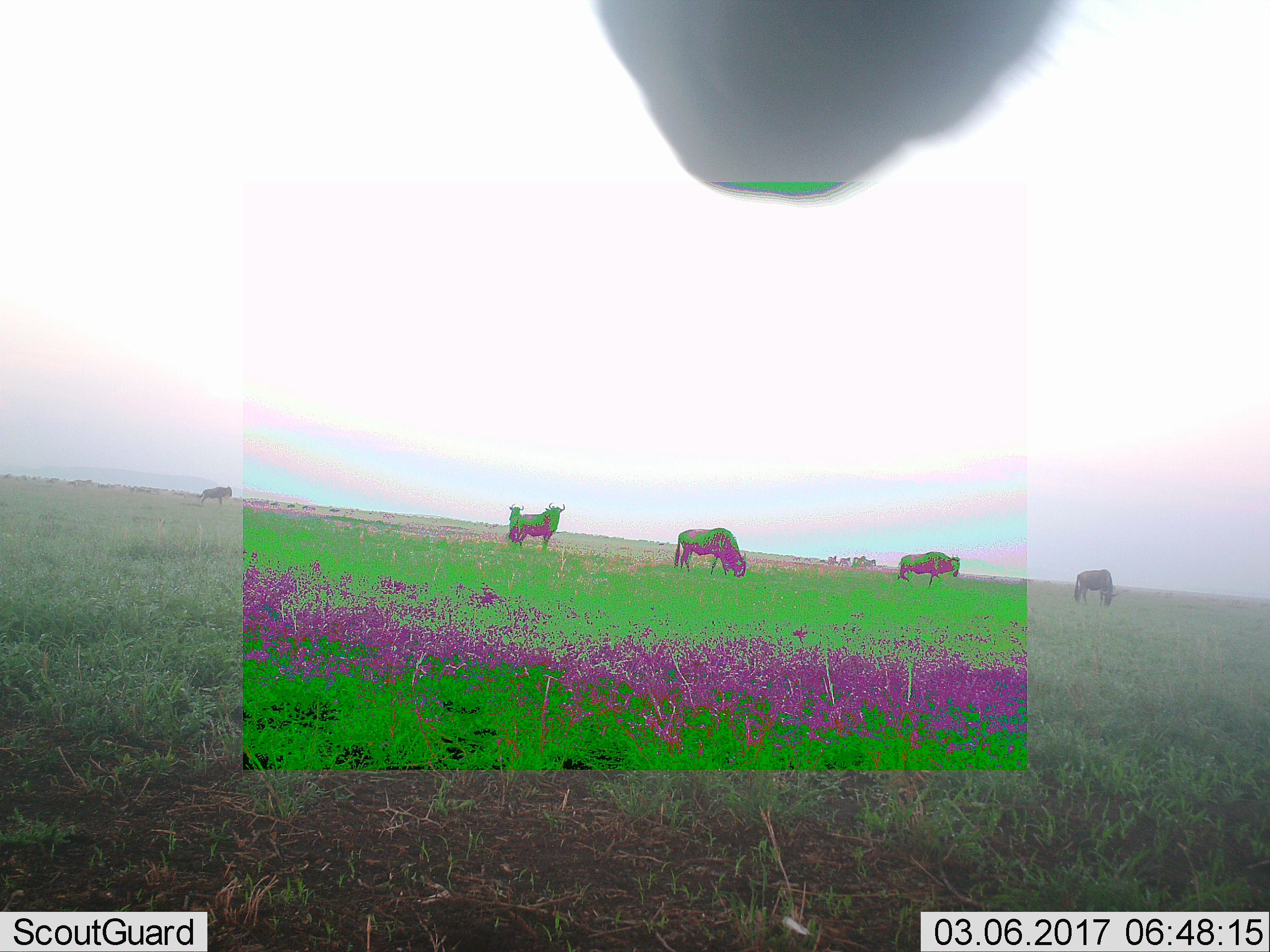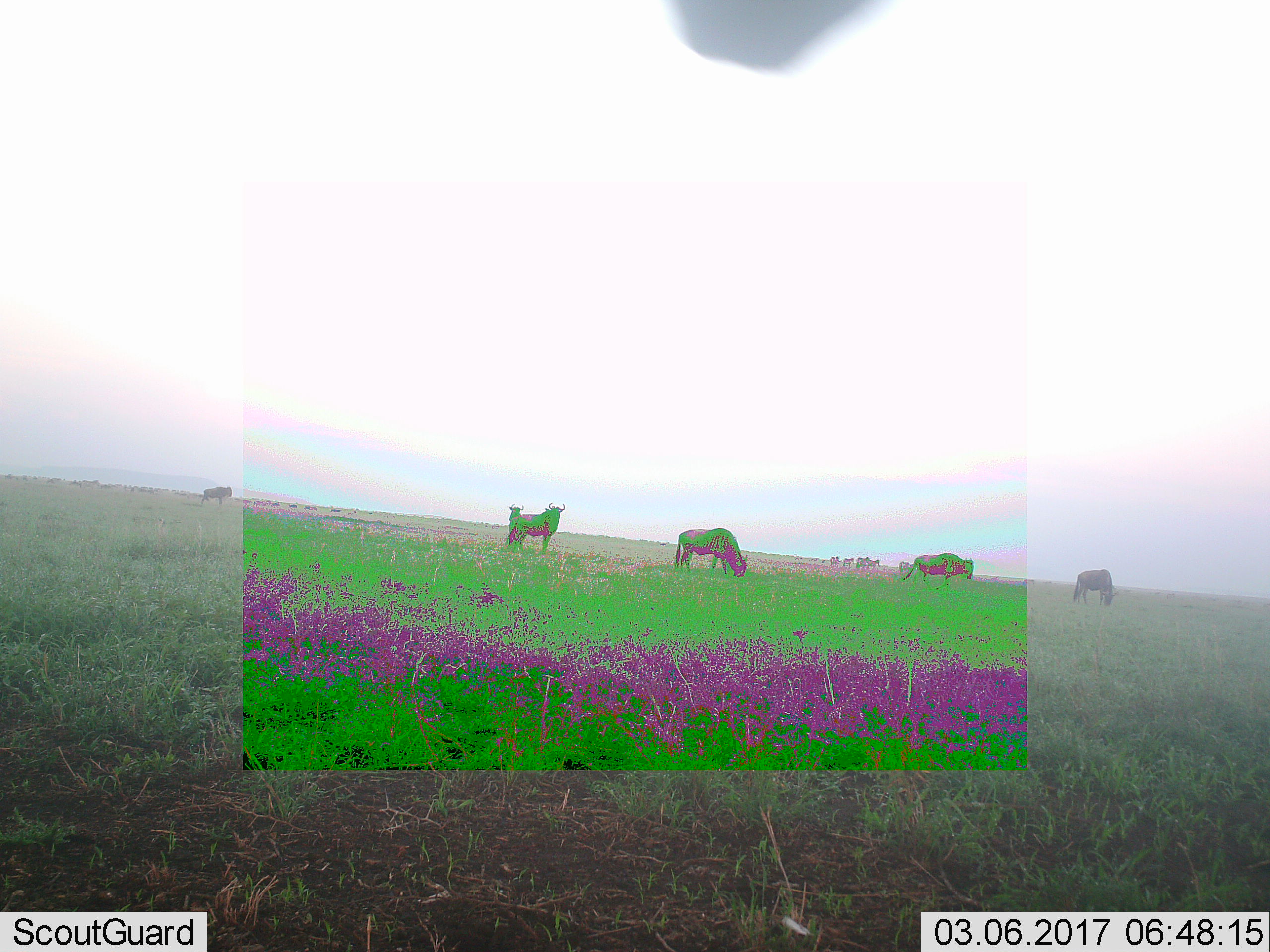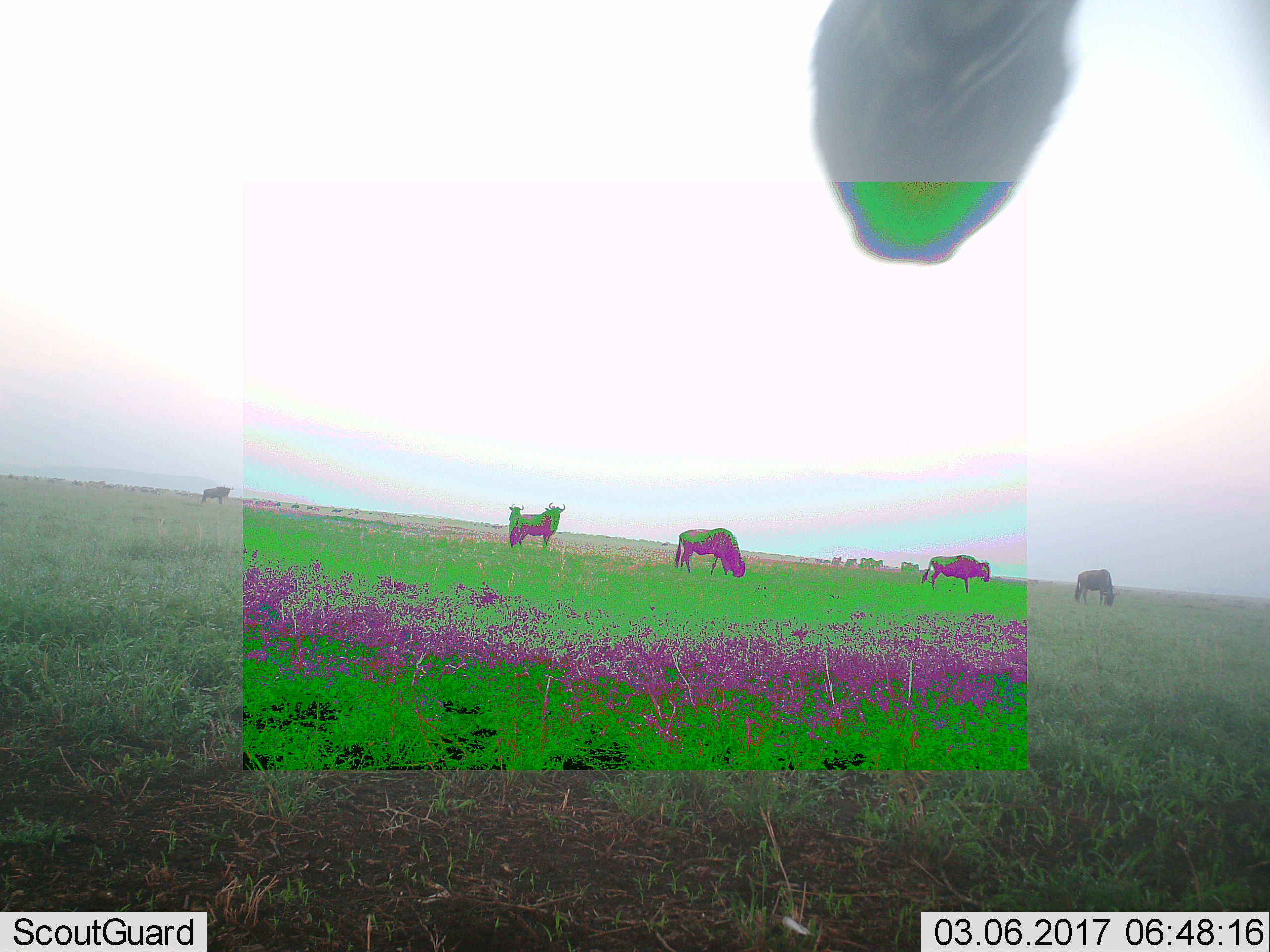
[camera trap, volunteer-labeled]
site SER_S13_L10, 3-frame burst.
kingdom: Animalia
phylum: Chordata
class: Mammalia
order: Artiodactyla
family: Bovidae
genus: Connochaetes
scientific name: Connochaetes taurinus taurinus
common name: blue wildebeest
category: wildebeestblue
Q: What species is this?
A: Wildebeestblue (blue wildebeest) (Connochaetes taurinus taurinus).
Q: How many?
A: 7.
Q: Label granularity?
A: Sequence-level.